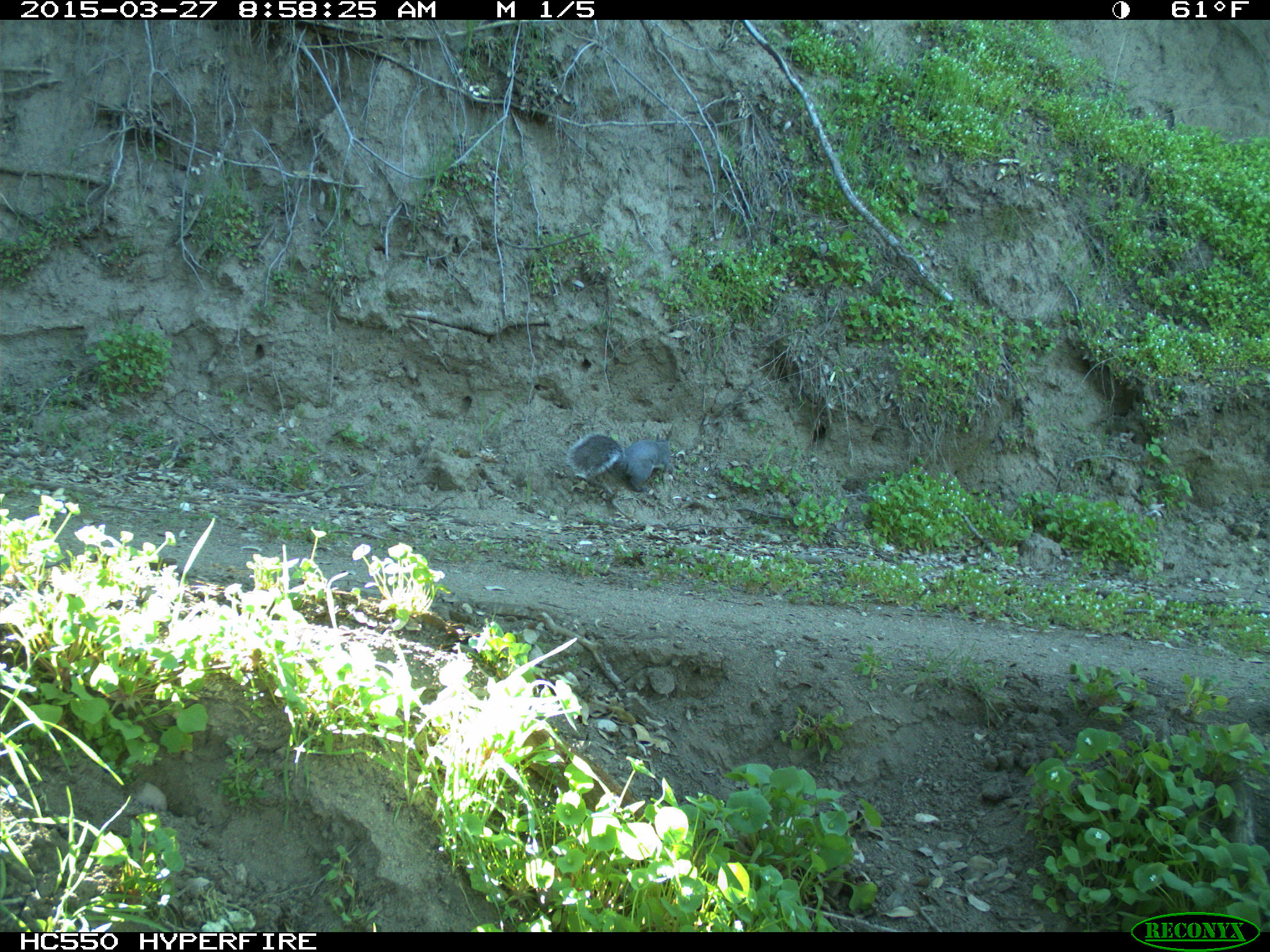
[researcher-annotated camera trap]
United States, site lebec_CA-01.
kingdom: Animalia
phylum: Chordata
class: Mammalia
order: Rodentia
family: Sciuridae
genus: Sciurus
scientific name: Sciurus carolinensis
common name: eastern gray squirrel